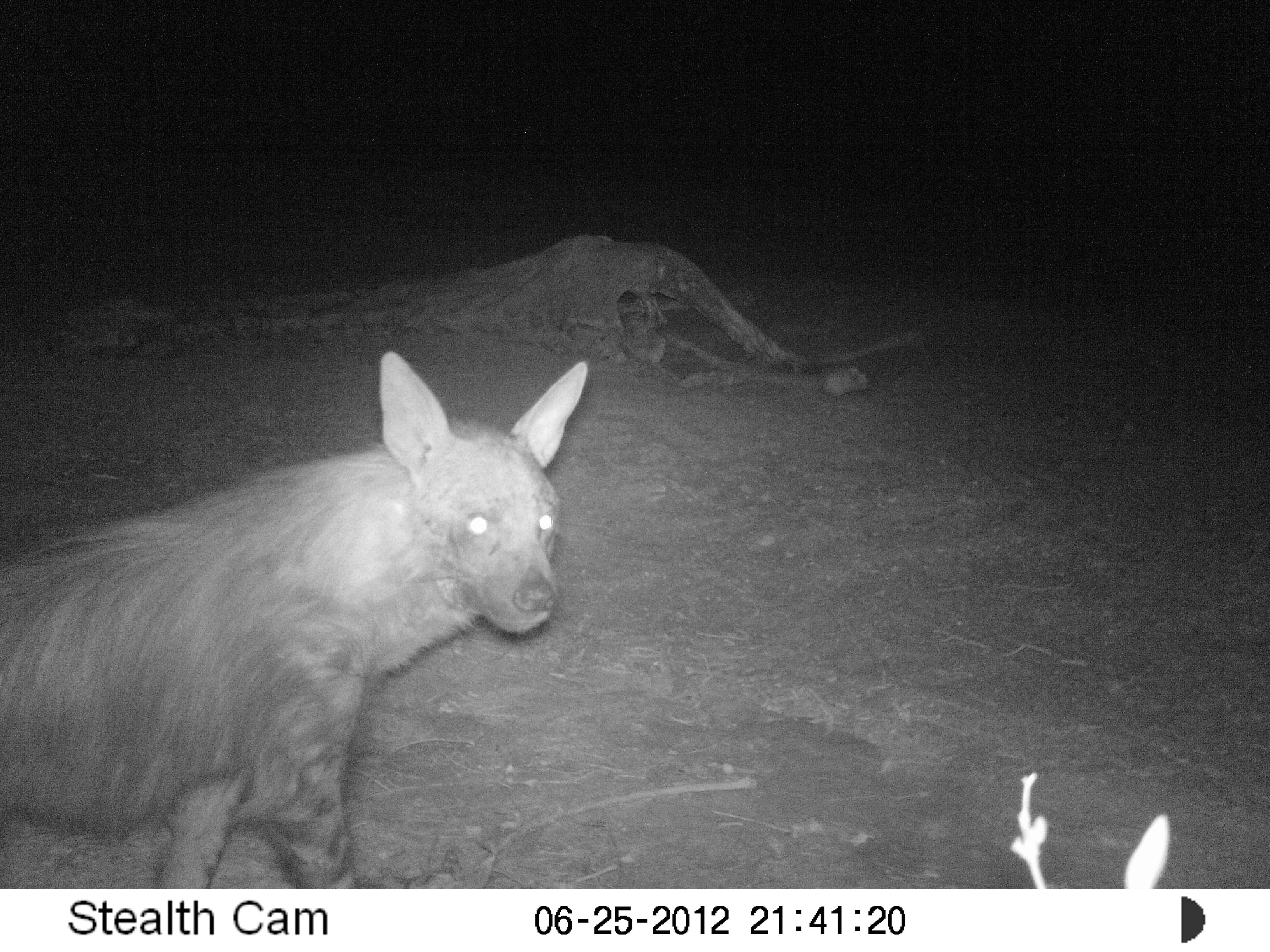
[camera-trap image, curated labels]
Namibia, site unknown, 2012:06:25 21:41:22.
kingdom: Animalia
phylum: Chordata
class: Mammalia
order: Carnivora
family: Hyaenidae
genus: Parahyaena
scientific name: Parahyaena brunnea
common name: brown hyena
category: hyaena brunnea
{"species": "hyaena brunnea (brown hyena) (Parahyaena brunnea)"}